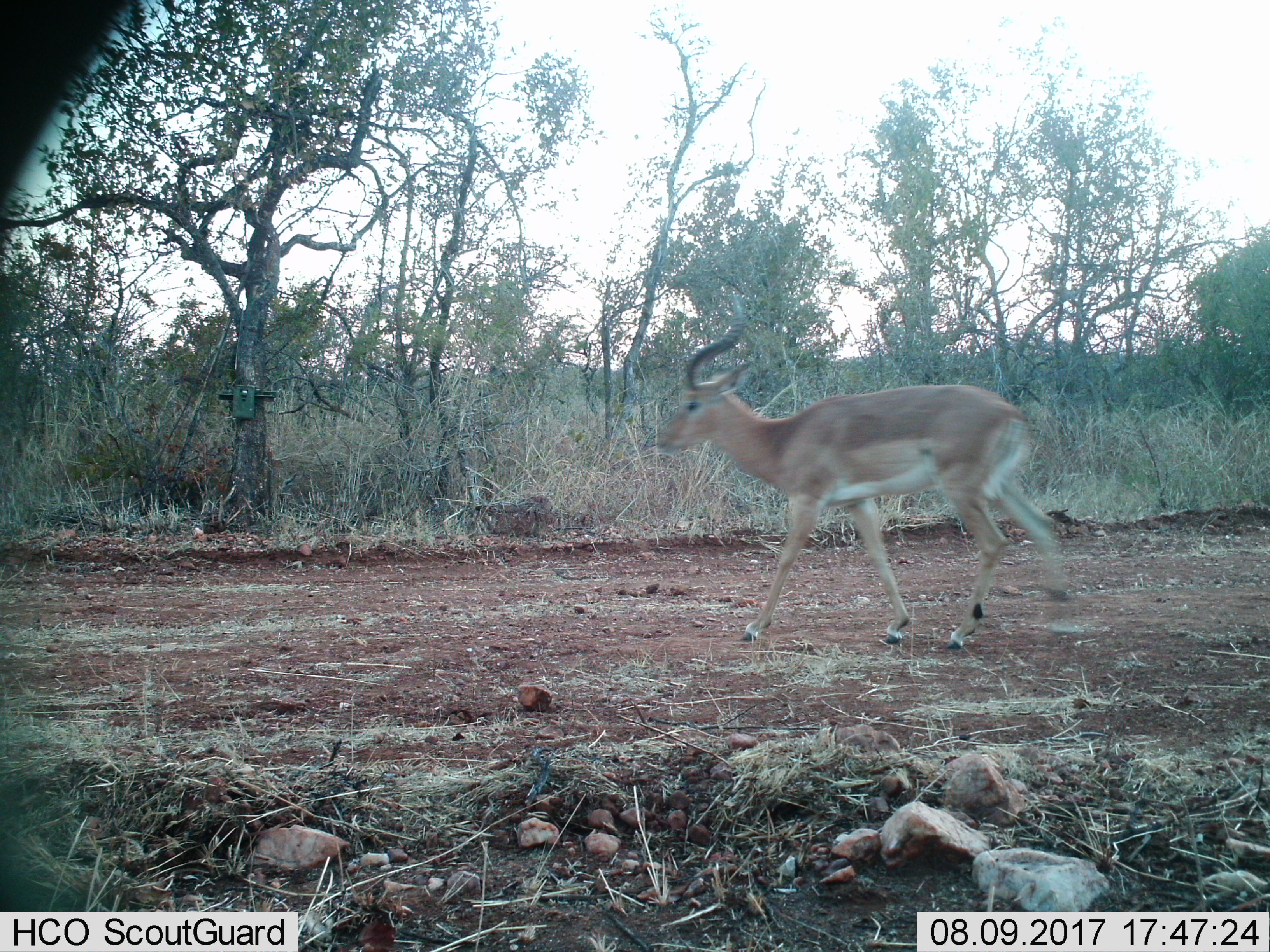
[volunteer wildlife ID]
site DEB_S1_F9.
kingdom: Animalia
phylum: Chordata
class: Mammalia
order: Artiodactyla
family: Bovidae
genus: Aepyceros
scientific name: Aepyceros melampus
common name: impala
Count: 1.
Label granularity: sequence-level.